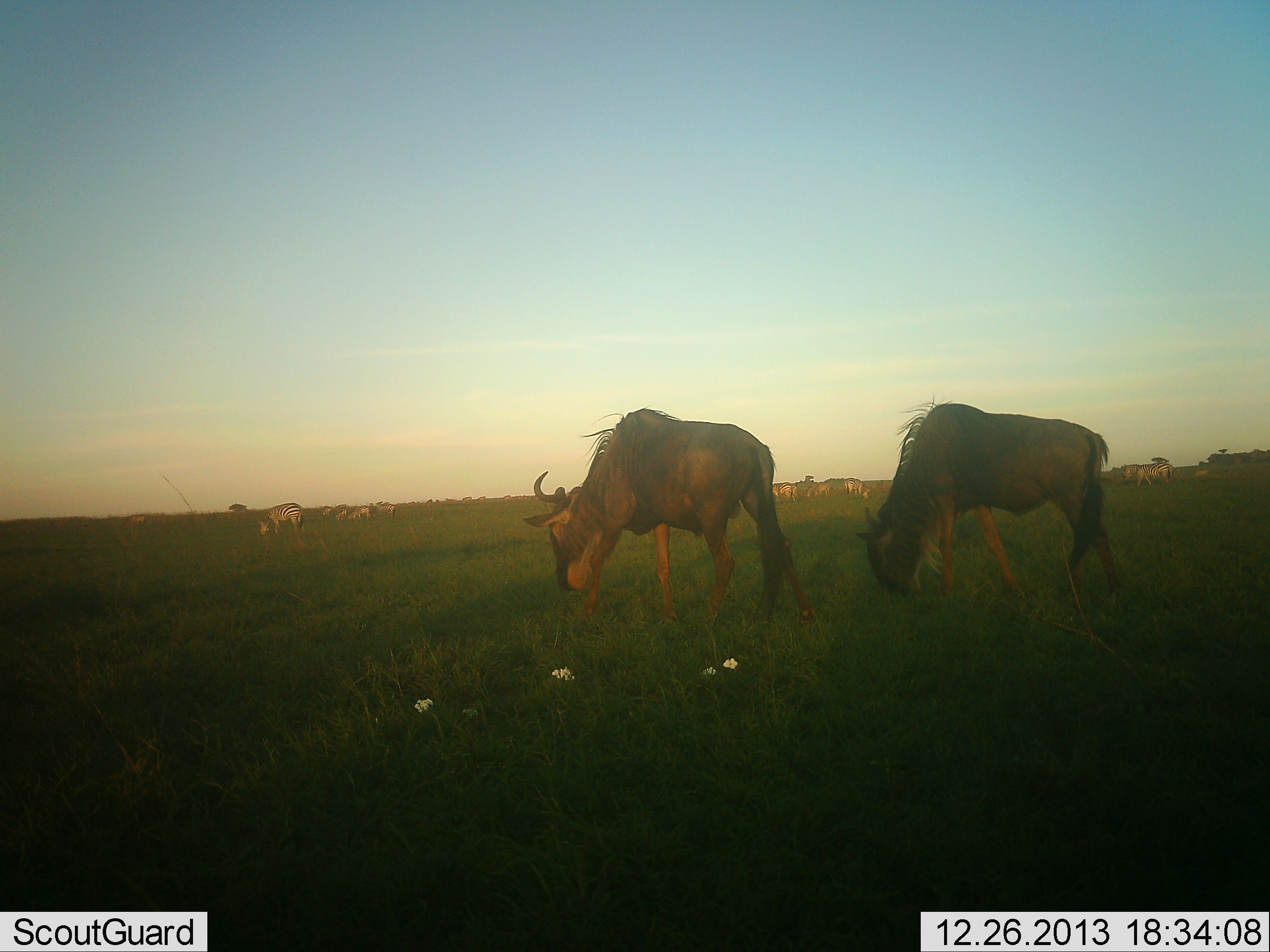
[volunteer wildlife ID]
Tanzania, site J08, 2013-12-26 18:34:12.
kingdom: Animalia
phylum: Chordata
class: Mammalia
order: Artiodactyla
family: Bovidae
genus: Connochaetes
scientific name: Connochaetes taurinus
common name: blue wildebeest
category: wildebeest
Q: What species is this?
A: Wildebeest (blue wildebeest) (Connochaetes taurinus).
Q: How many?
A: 2.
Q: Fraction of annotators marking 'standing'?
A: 28%.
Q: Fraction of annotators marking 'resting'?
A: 0%.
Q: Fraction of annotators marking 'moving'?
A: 6%.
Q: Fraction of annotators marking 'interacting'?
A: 0%.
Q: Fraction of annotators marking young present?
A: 0%.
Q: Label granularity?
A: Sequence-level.